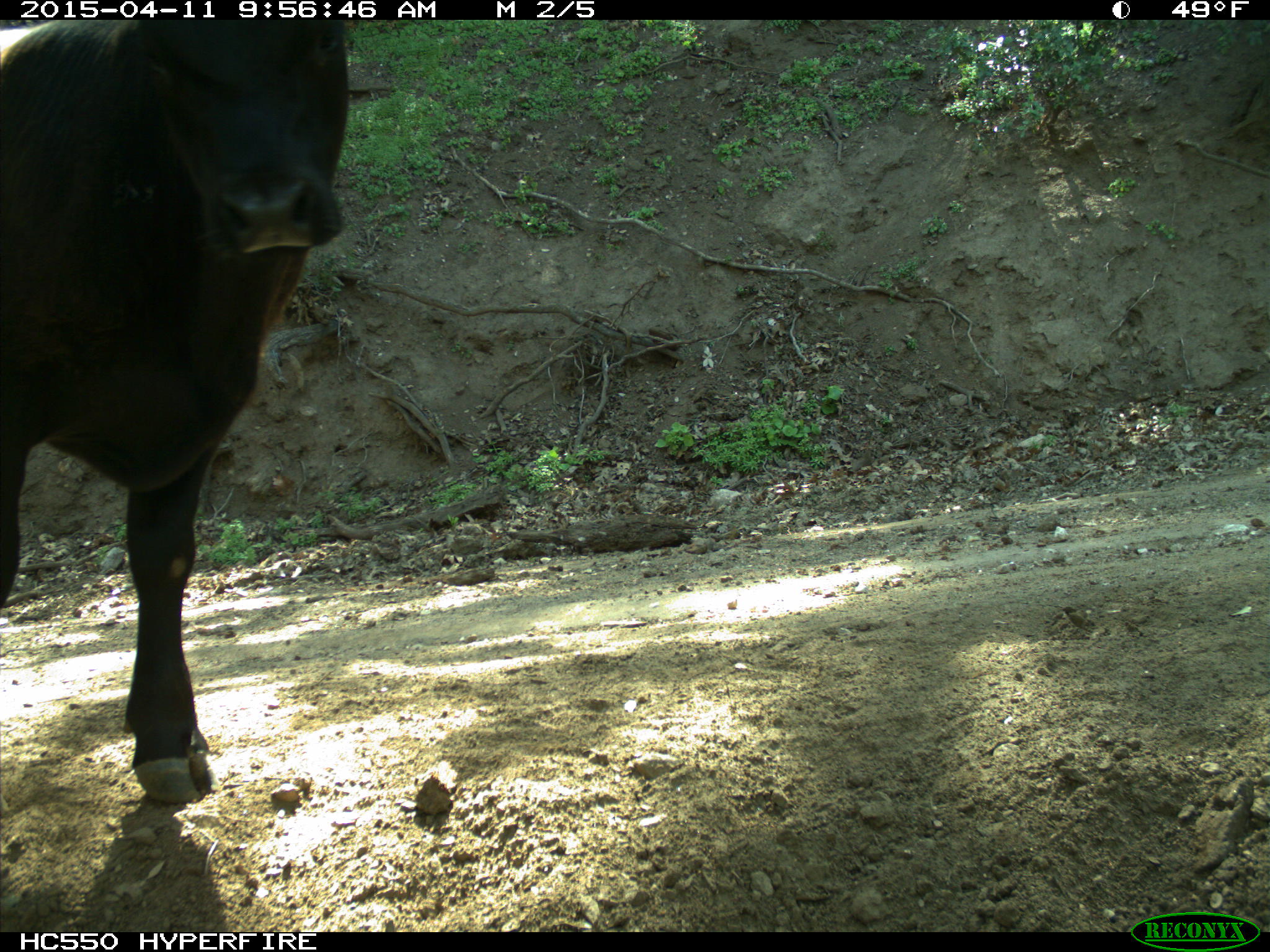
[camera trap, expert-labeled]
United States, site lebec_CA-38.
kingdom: Animalia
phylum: Chordata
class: Mammalia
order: Artiodactyla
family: Bovidae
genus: Bos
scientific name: Bos taurus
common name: domestic cow